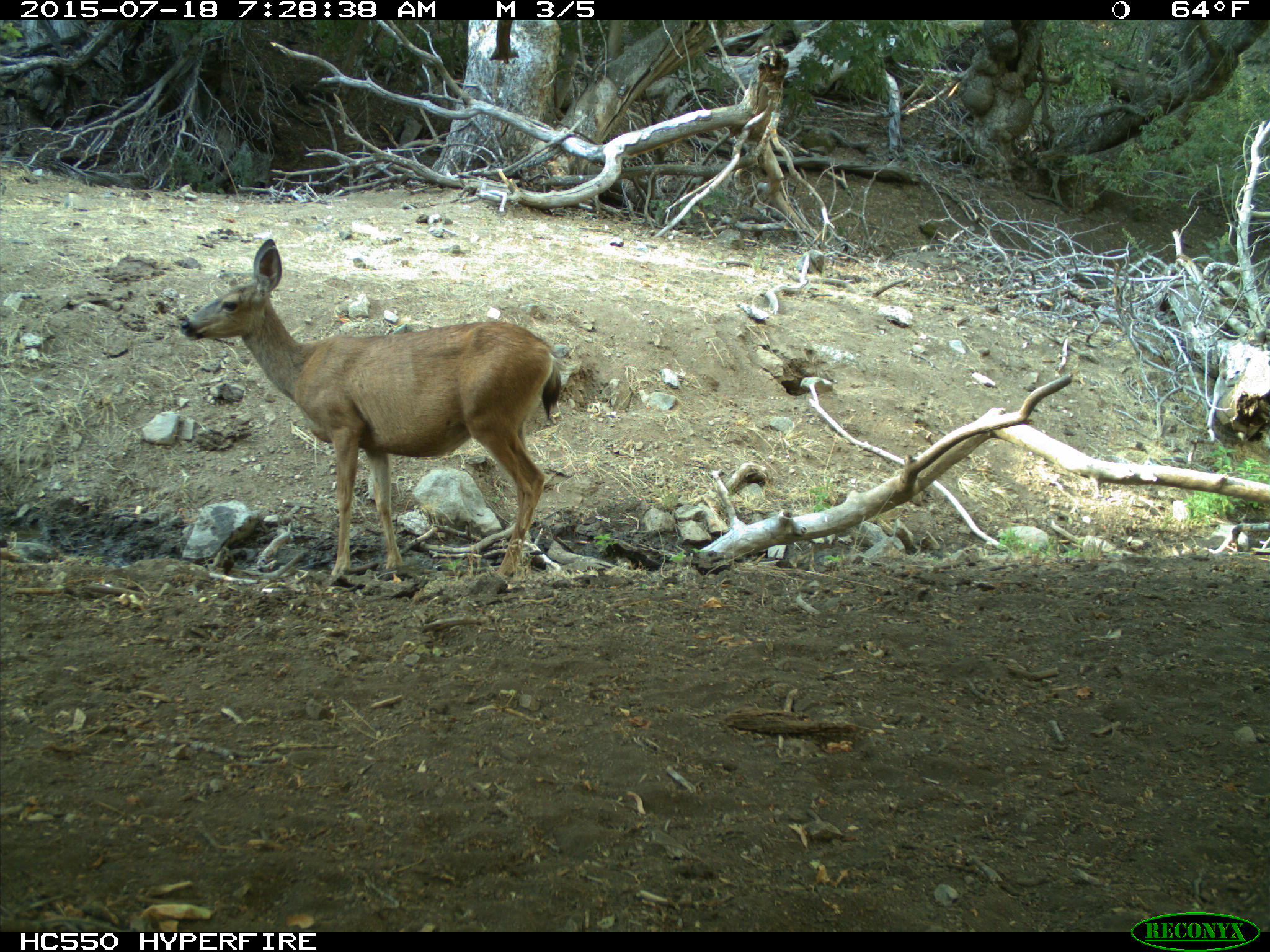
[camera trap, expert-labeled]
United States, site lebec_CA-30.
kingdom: Animalia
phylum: Chordata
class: Mammalia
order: Artiodactyla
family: Cervidae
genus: Odocoileus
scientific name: Odocoileus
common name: deer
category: unidentified deer